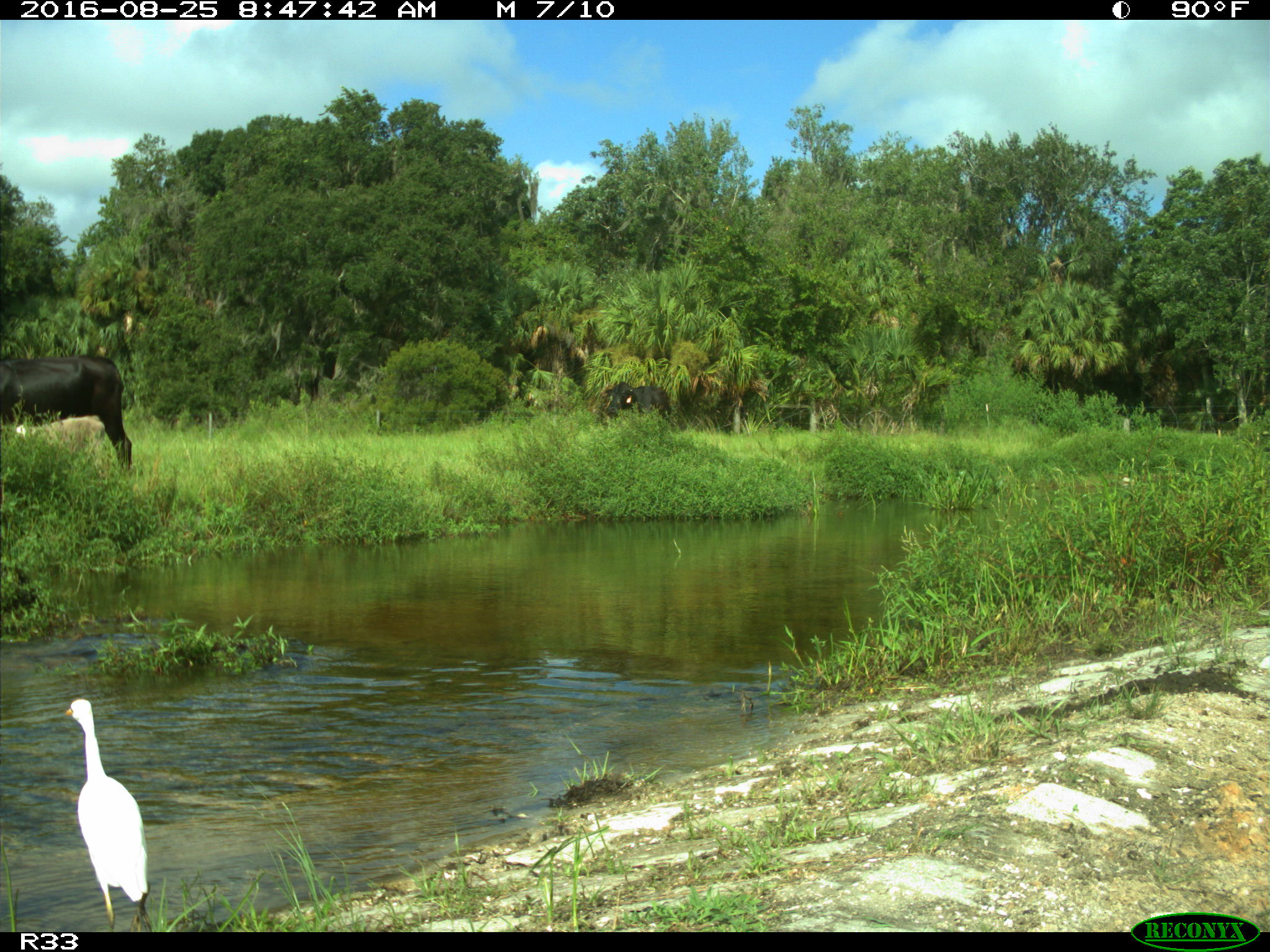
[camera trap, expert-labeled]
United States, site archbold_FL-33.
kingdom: Animalia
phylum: Chordata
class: Mammalia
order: Artiodactyla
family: Bovidae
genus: Bos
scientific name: Bos taurus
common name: domestic cow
Bos taurus (domestic cow).